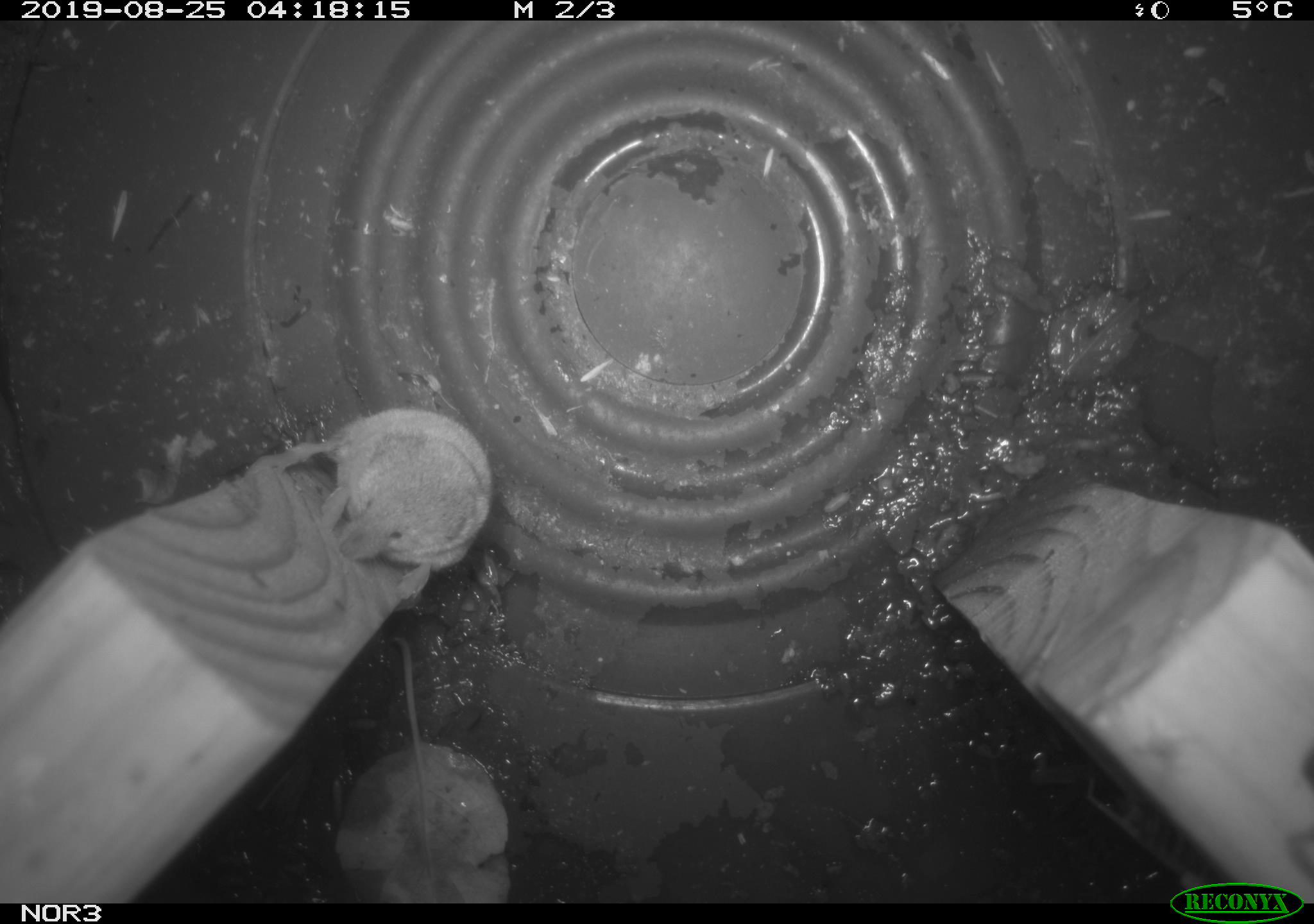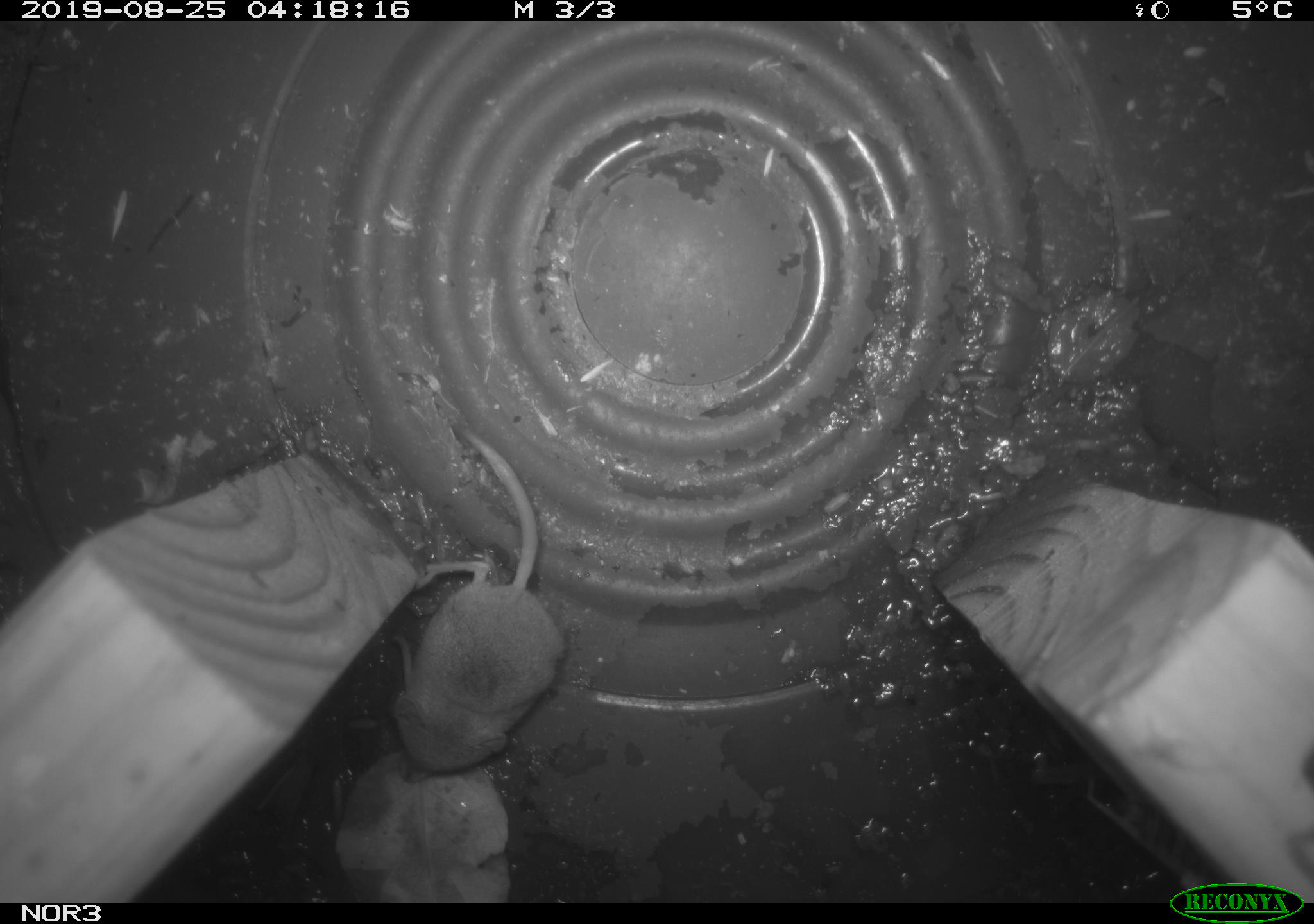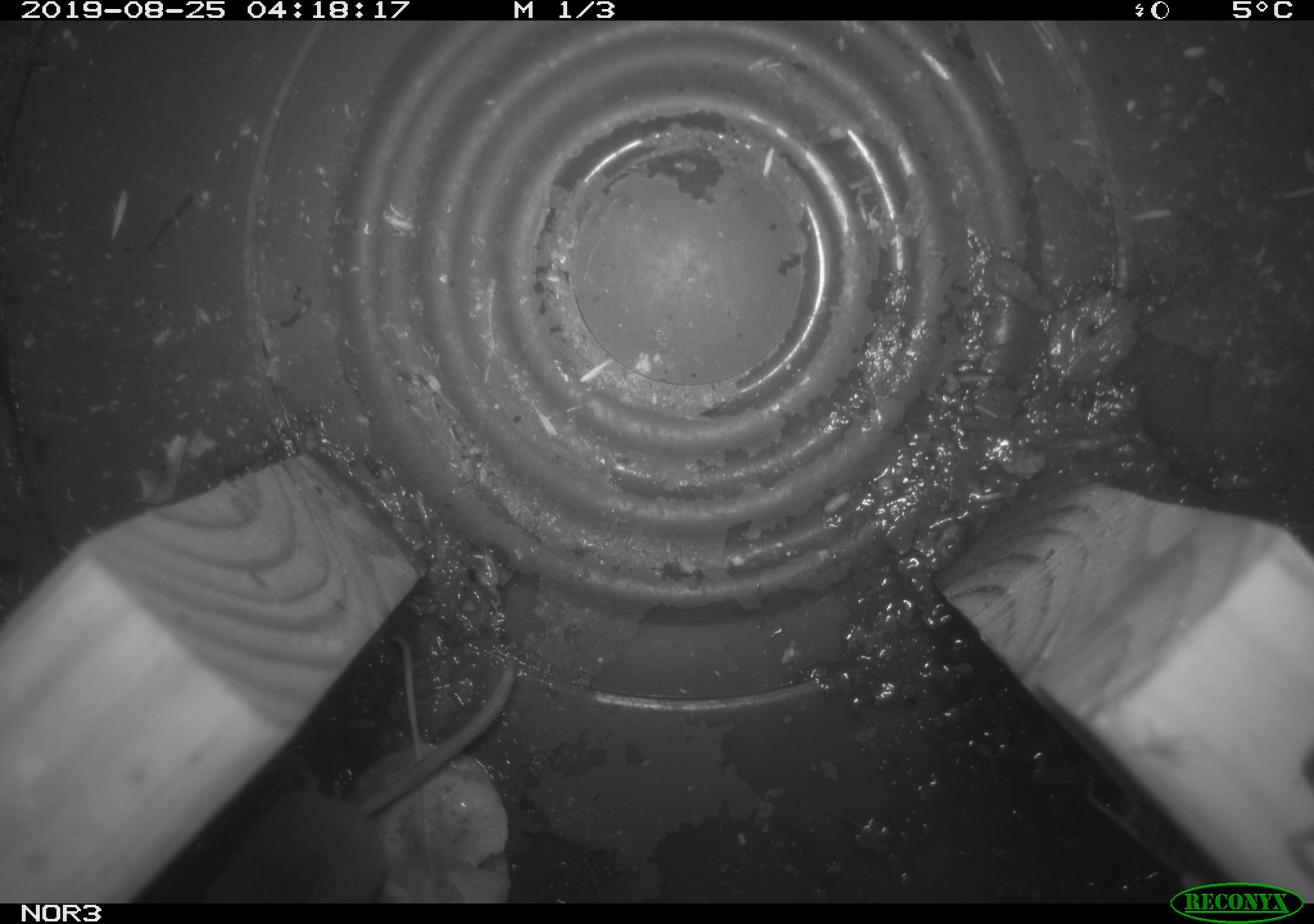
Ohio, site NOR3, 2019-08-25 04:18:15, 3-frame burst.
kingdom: Animalia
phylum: Chordata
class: Mammalia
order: Eulipotyphla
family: Soricidae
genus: Sorex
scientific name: Sorex cinereus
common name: masked shrew